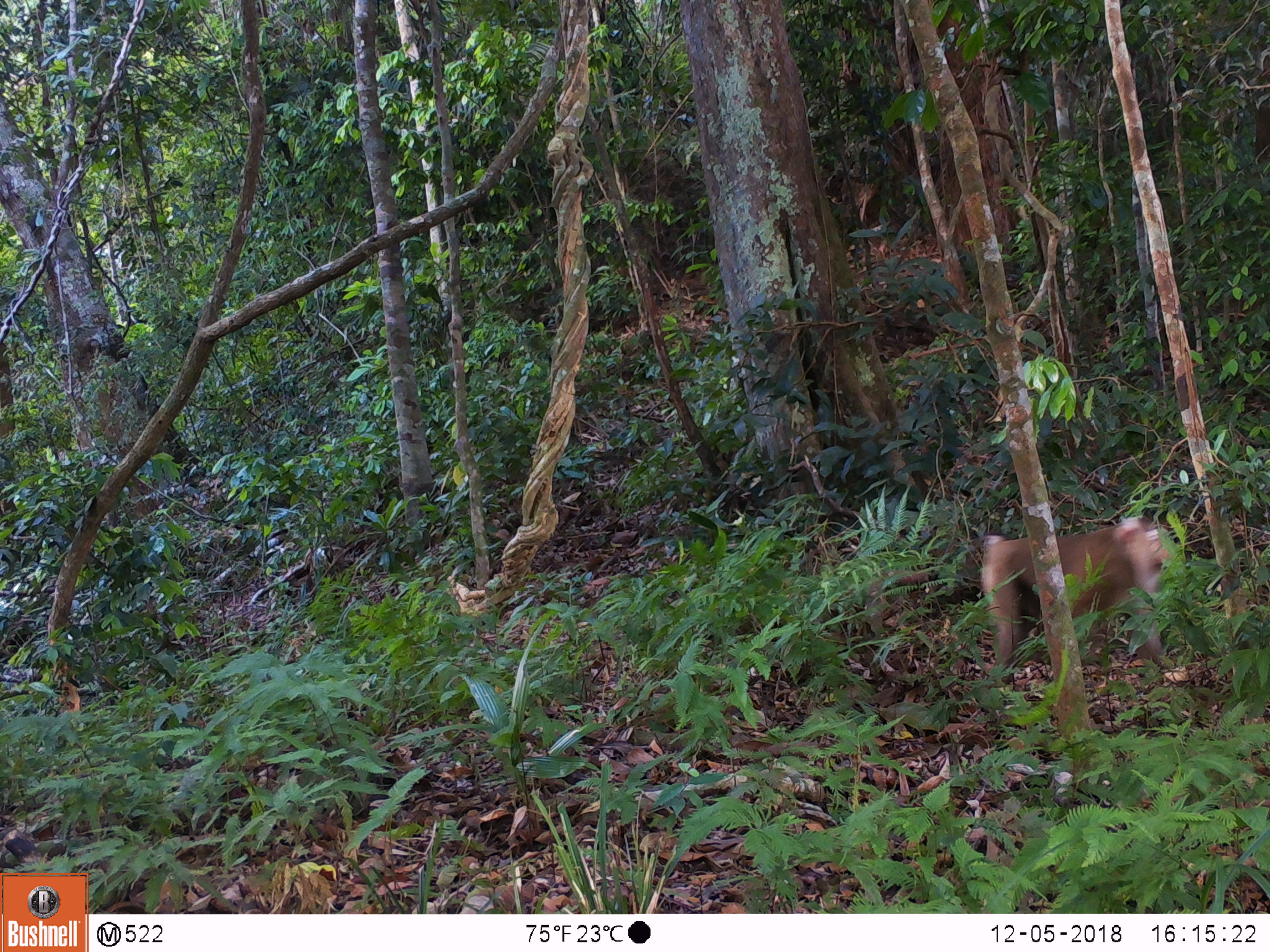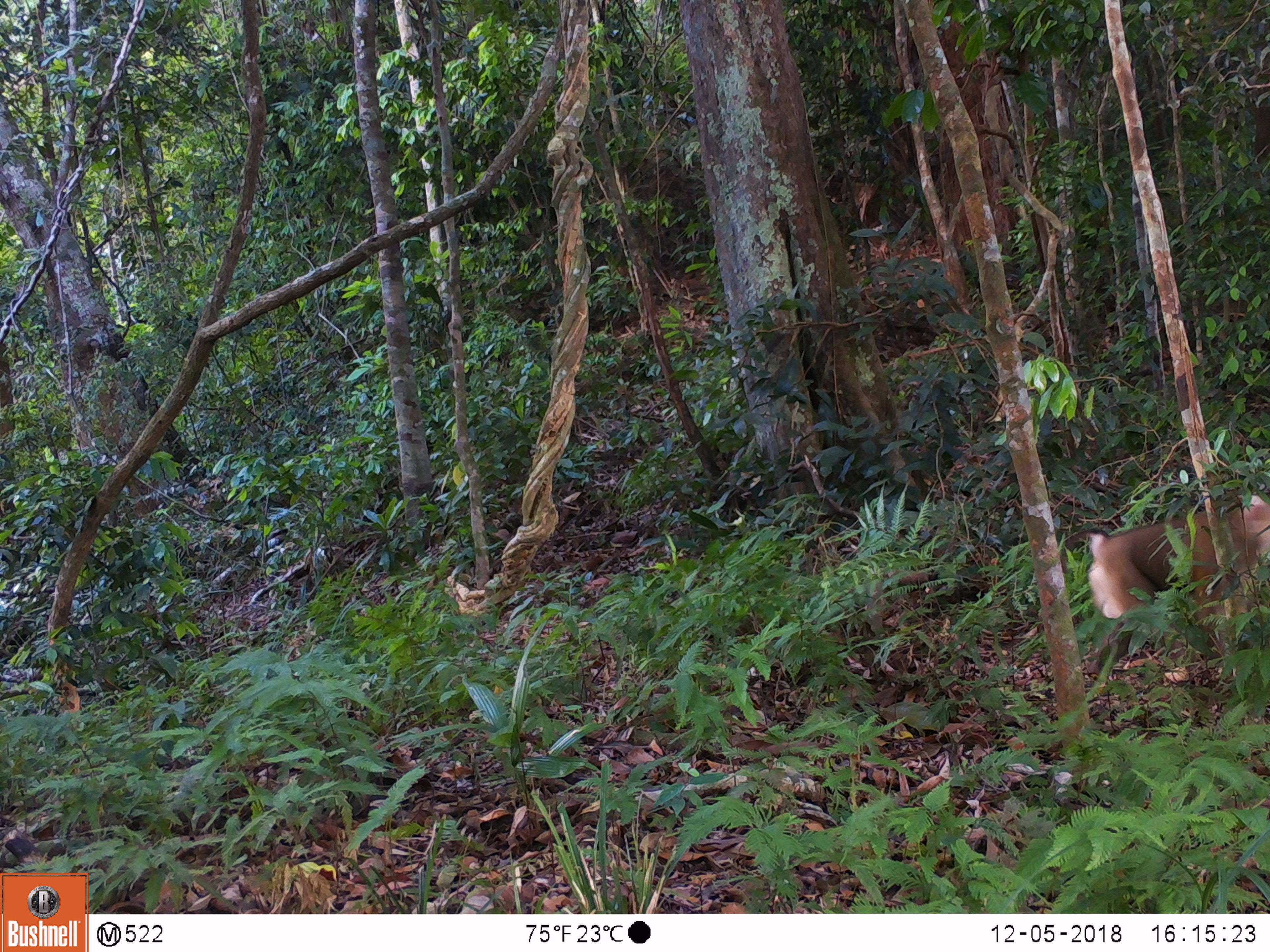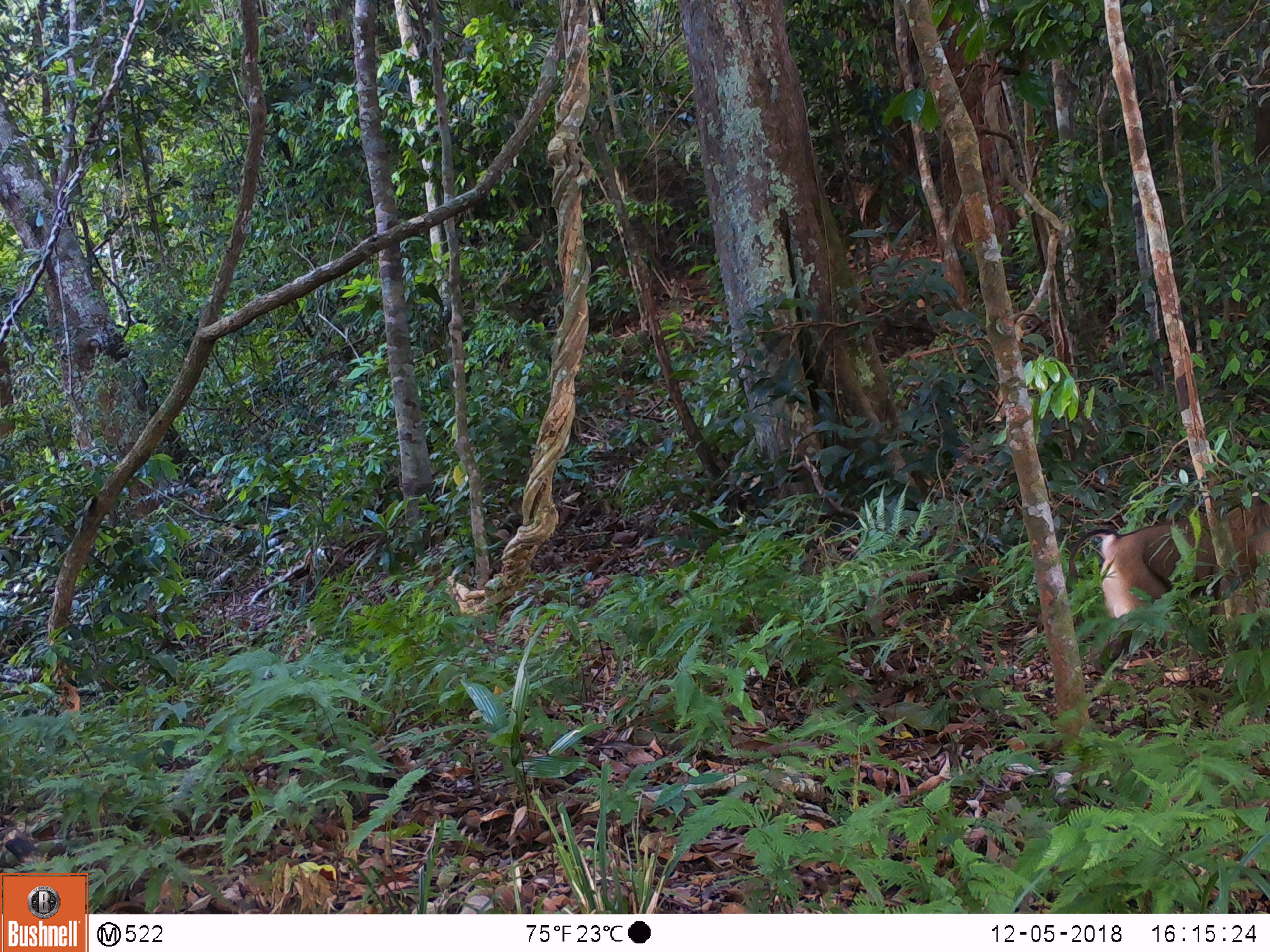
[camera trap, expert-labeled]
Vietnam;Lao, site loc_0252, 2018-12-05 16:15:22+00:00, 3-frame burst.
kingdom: Animalia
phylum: Chordata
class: Mammalia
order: Primates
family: Cercopithecidae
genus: Macaca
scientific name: Macaca nemestrina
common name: pig-tailed macaque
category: pig tailed macaque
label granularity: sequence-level